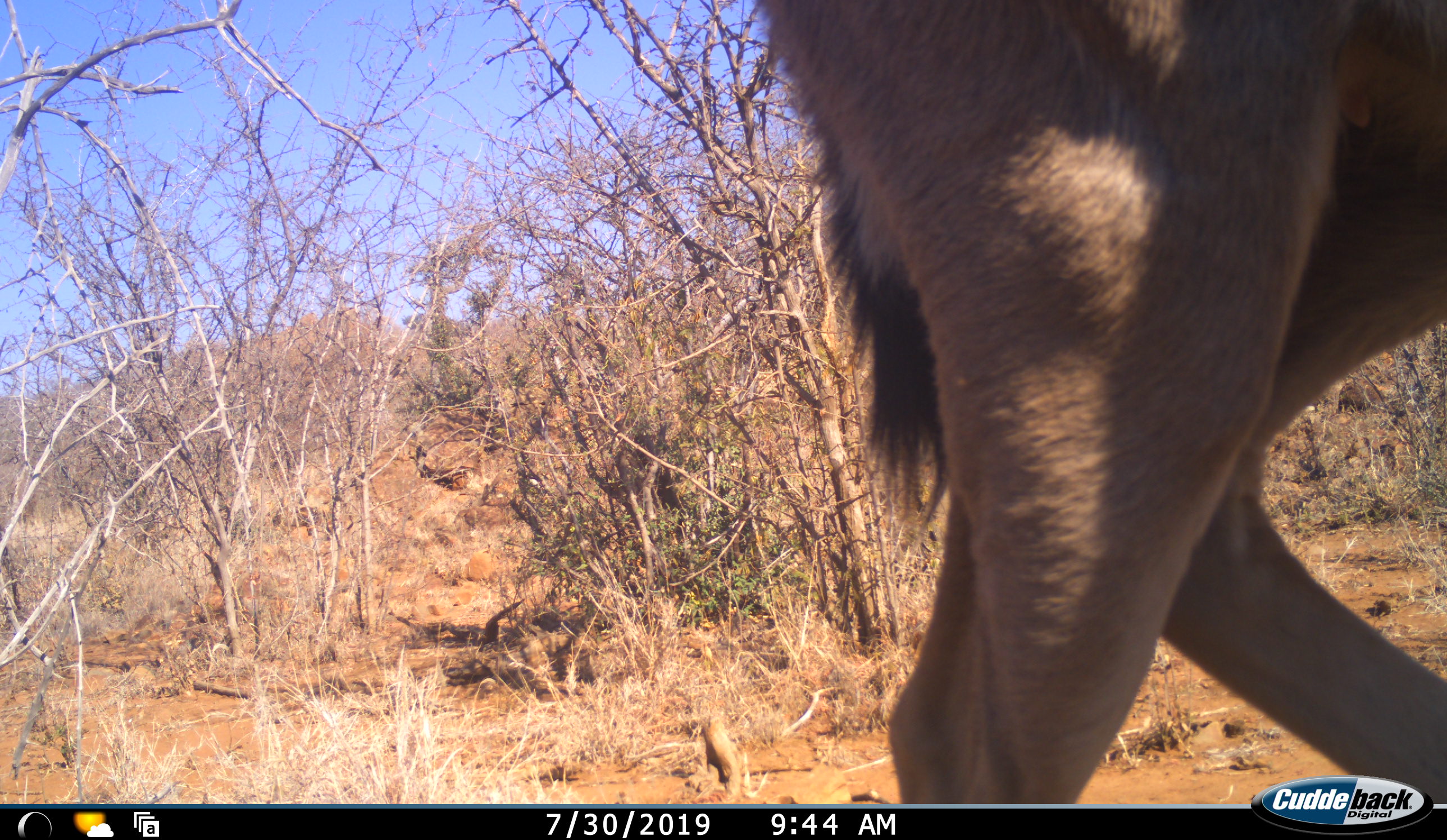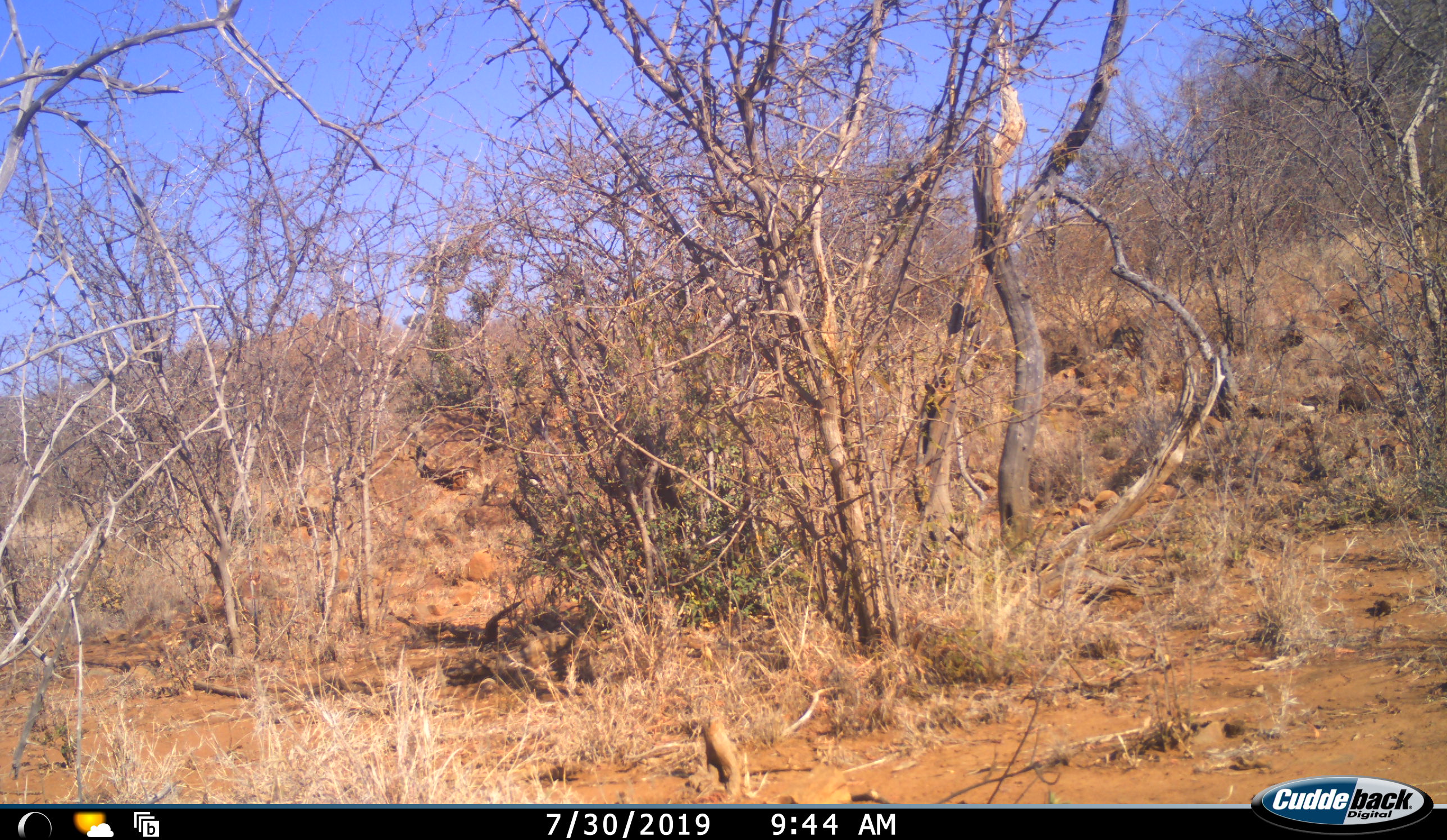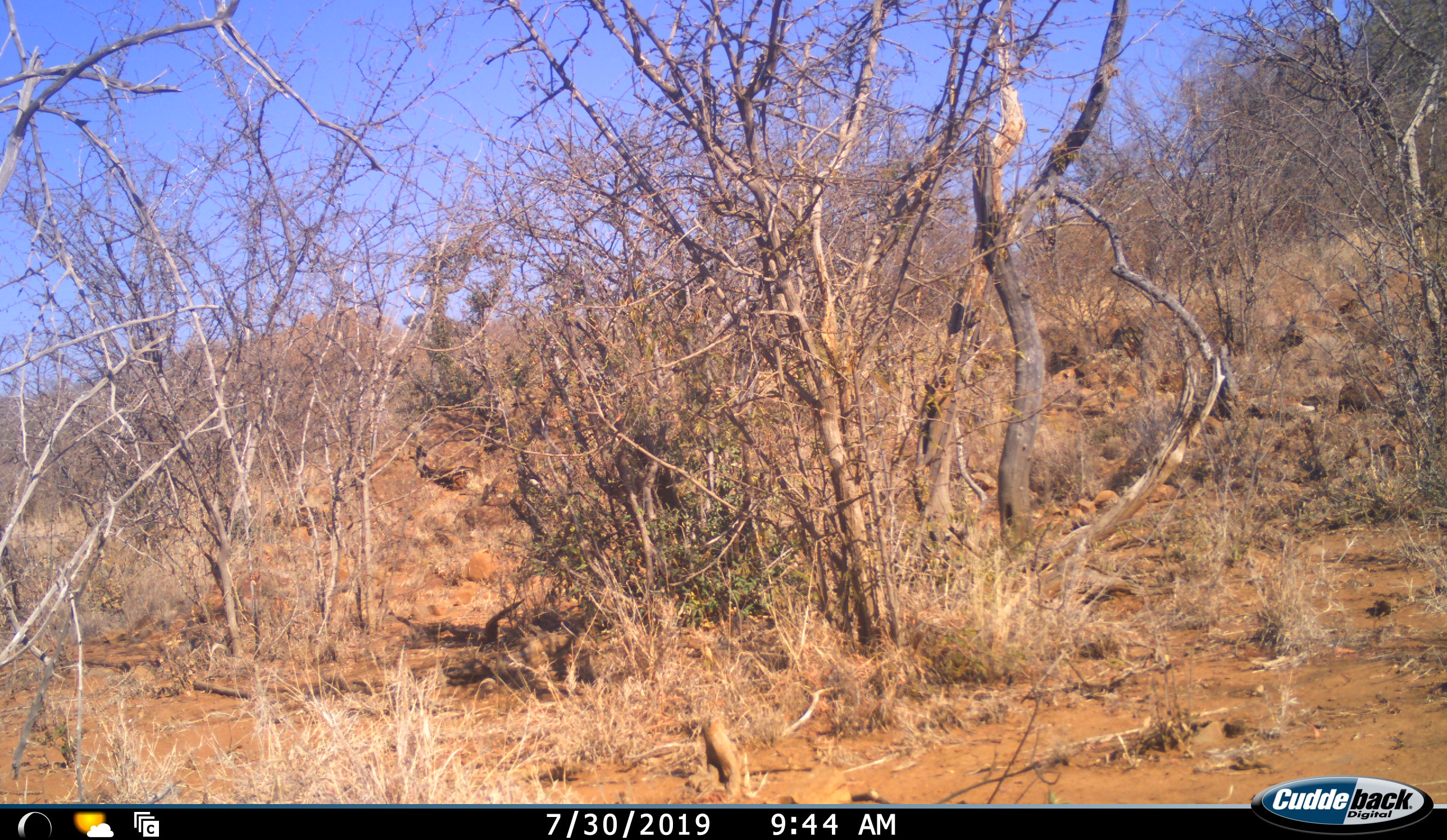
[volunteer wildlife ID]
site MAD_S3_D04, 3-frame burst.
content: unidentified animal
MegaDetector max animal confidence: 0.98